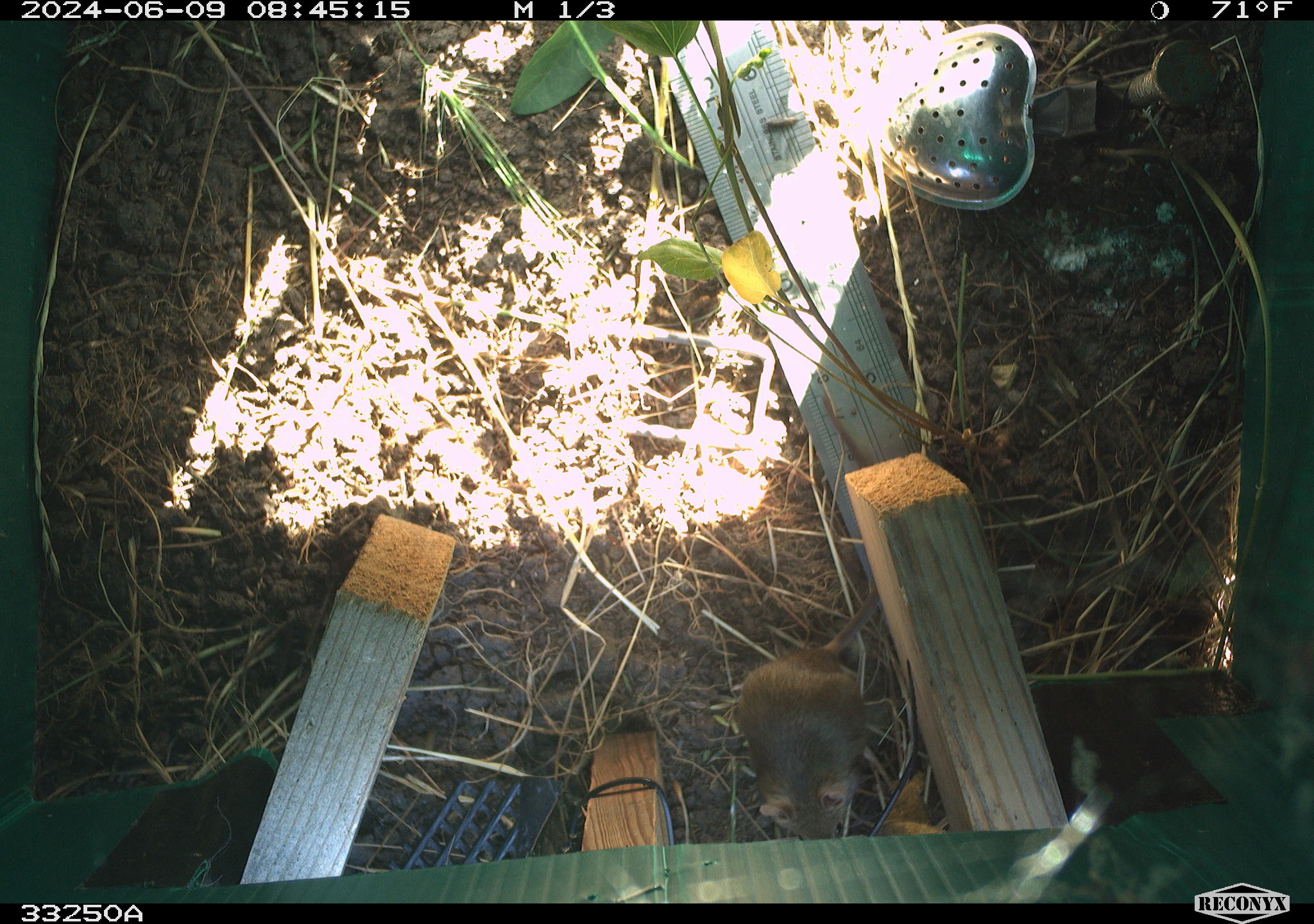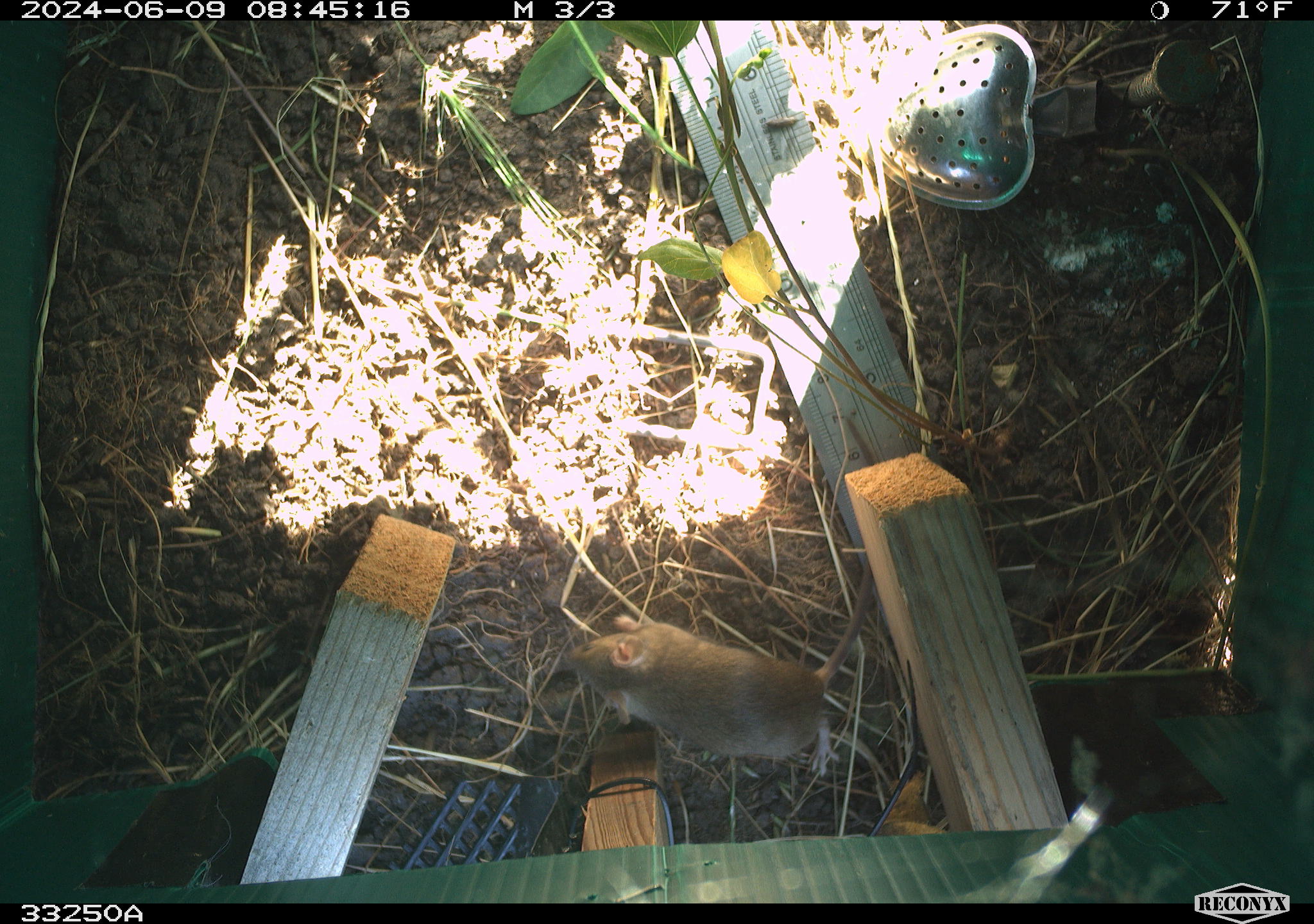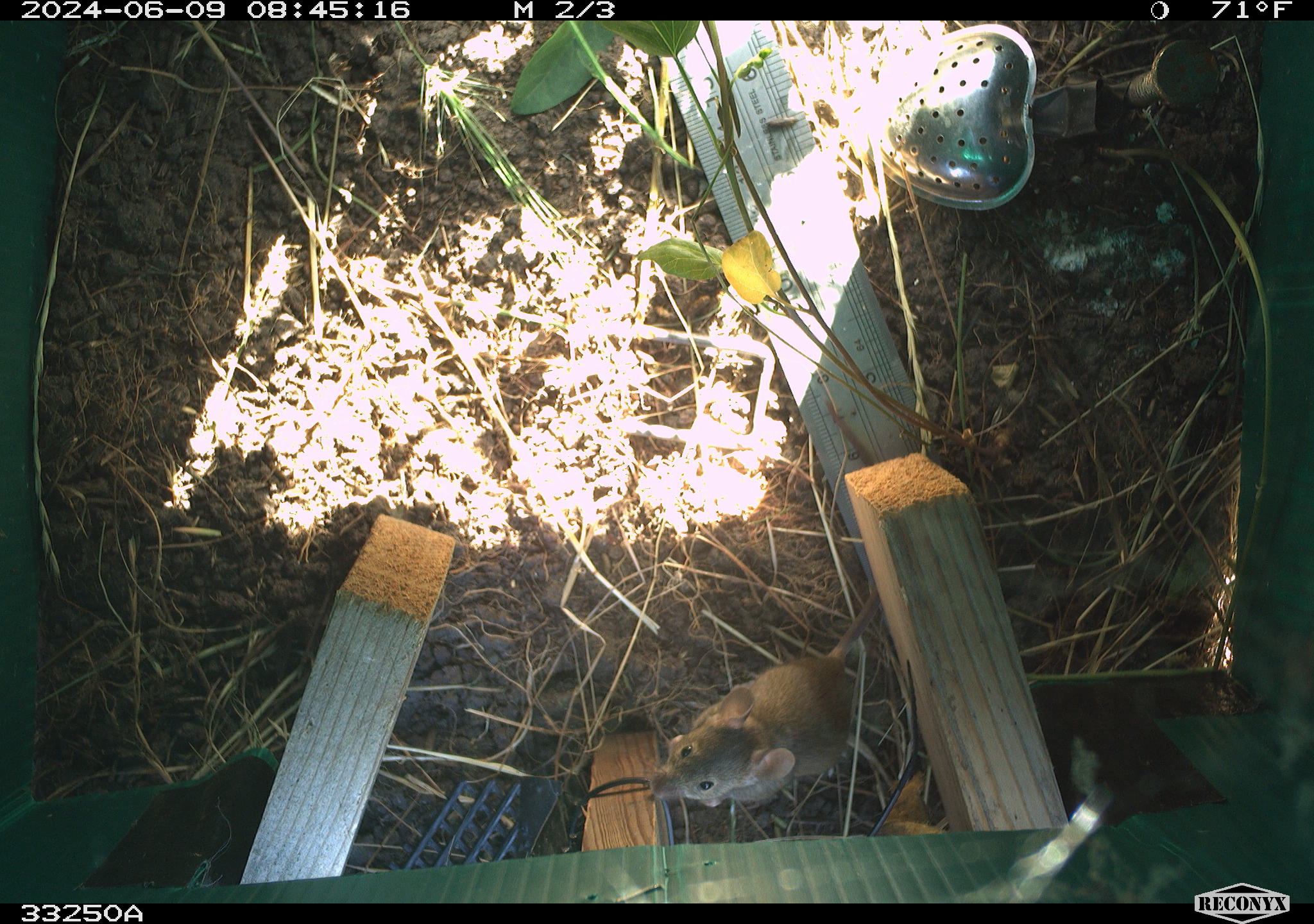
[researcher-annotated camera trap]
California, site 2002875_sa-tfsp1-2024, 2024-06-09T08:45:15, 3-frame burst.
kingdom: Animalia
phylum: Chordata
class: Mammalia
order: Rodentia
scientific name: Rodentia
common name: mouse species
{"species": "mouse species (Rodentia)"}